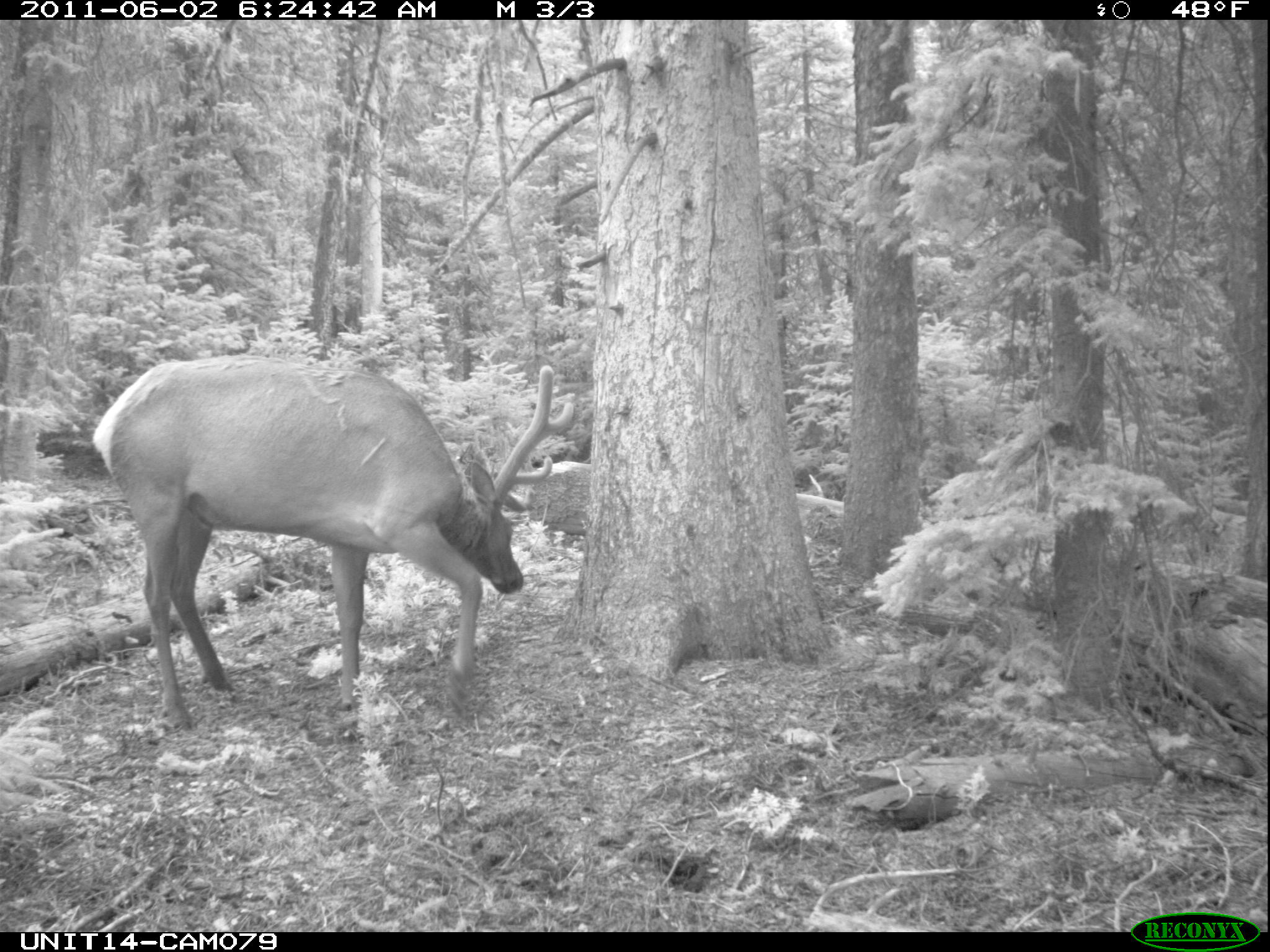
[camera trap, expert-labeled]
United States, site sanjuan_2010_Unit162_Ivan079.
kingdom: Animalia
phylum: Chordata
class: Mammalia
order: Artiodactyla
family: Cervidae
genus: Cervus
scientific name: Cervus elaphus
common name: red deer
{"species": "Cervus elaphus (red deer)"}